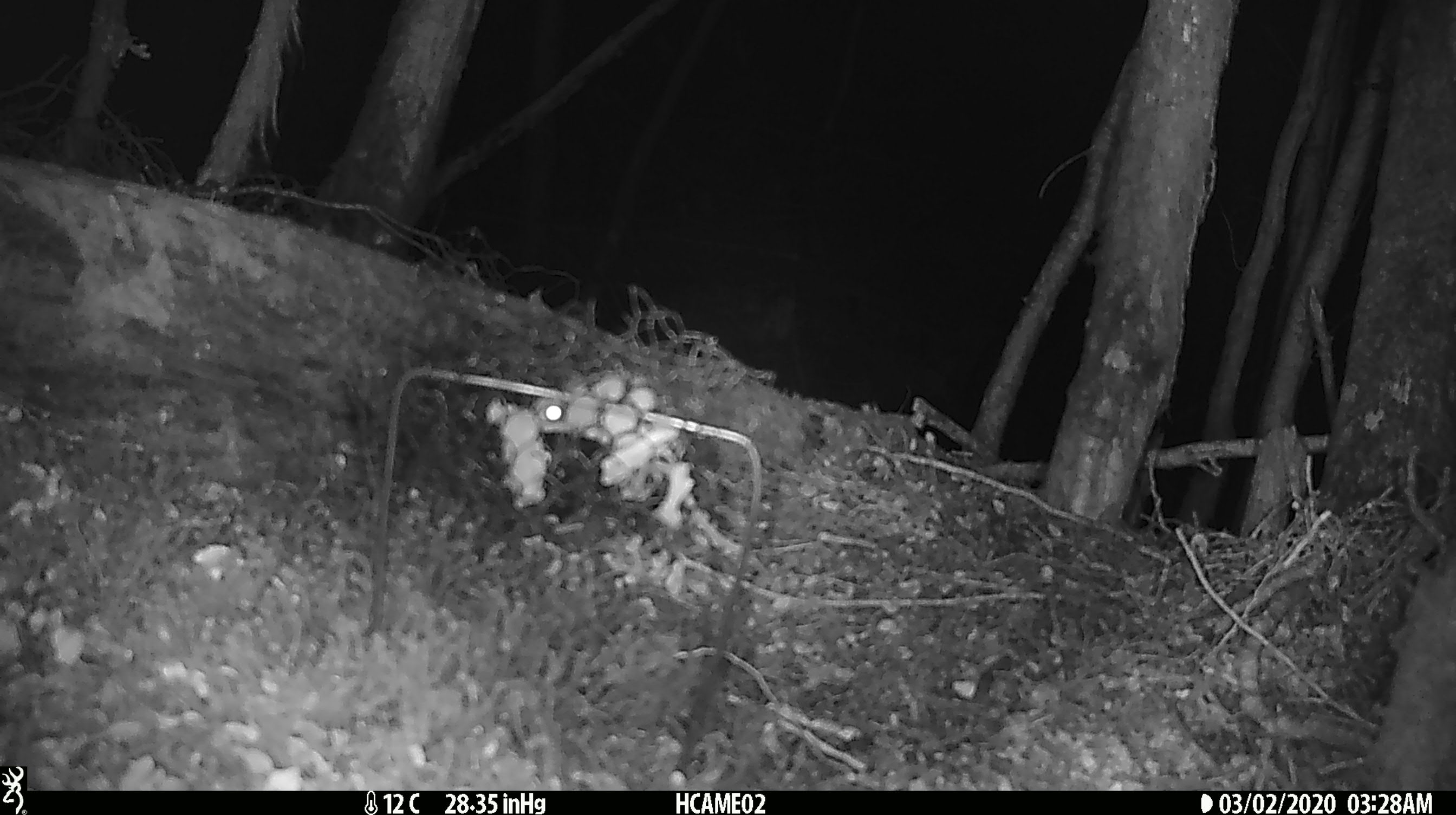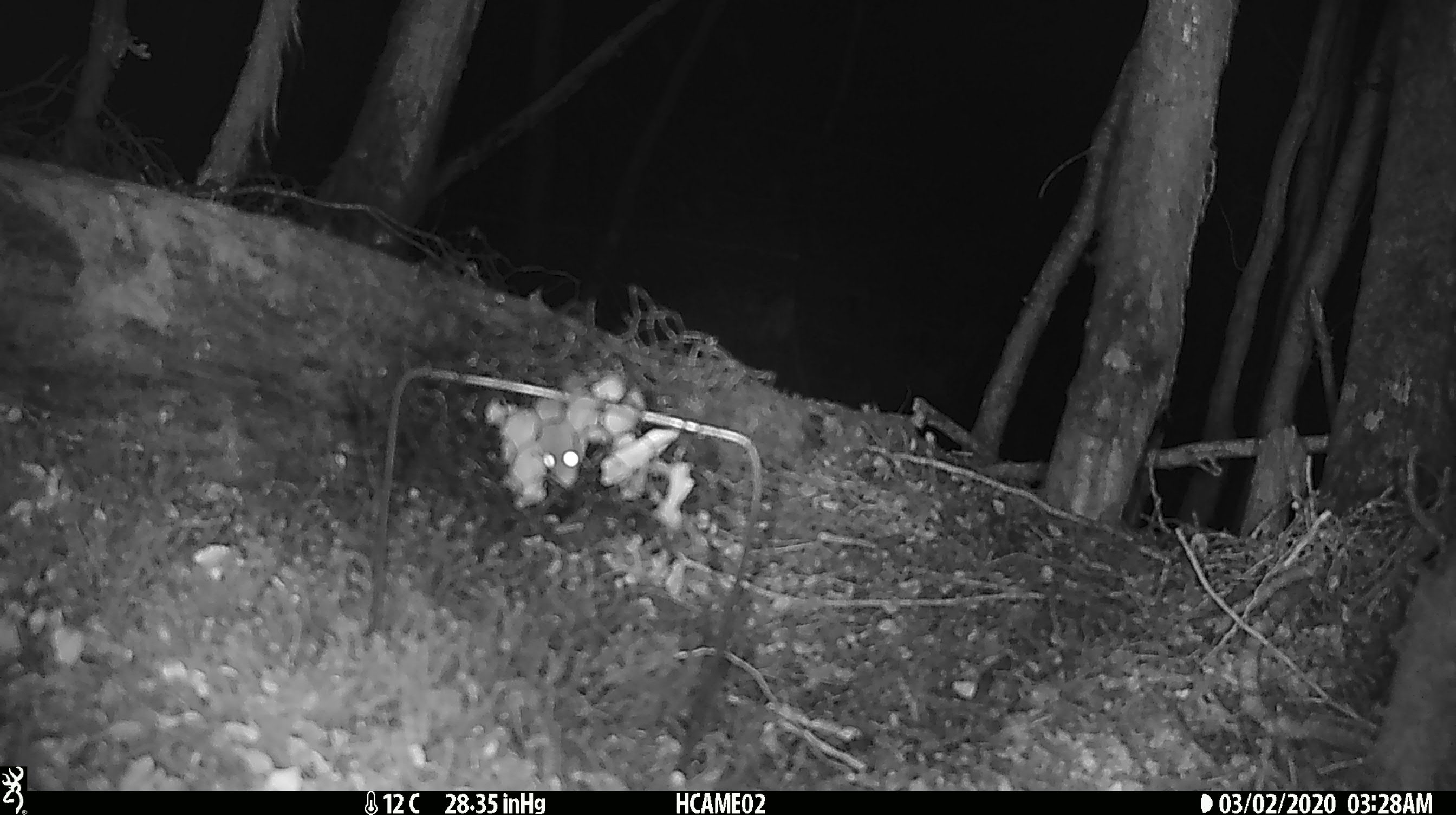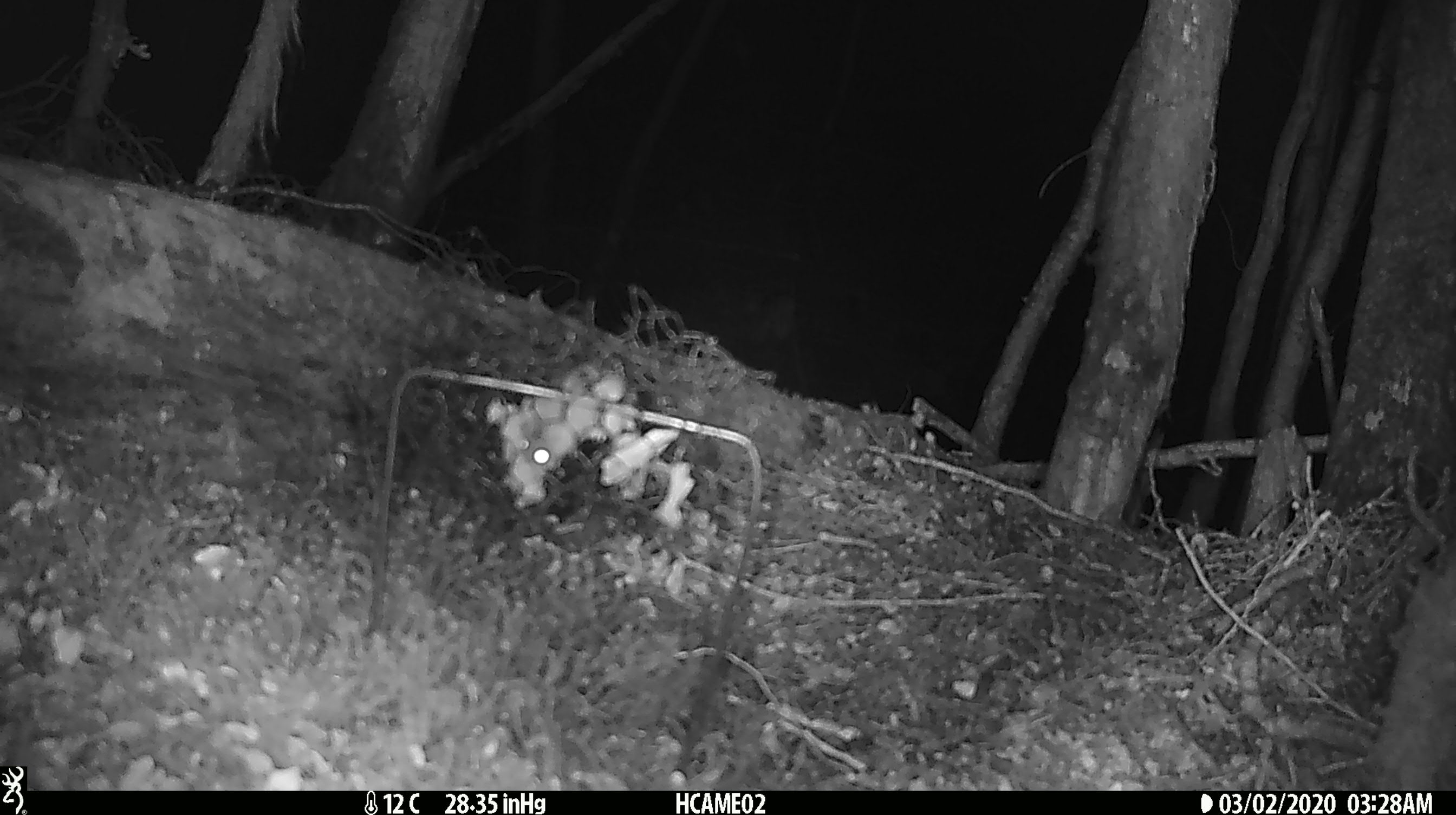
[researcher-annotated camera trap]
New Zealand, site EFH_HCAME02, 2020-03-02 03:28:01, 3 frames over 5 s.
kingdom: Animalia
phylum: Chordata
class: Mammalia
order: Rodentia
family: Muridae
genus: Mus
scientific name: Mus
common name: mouse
Mouse (Mus).